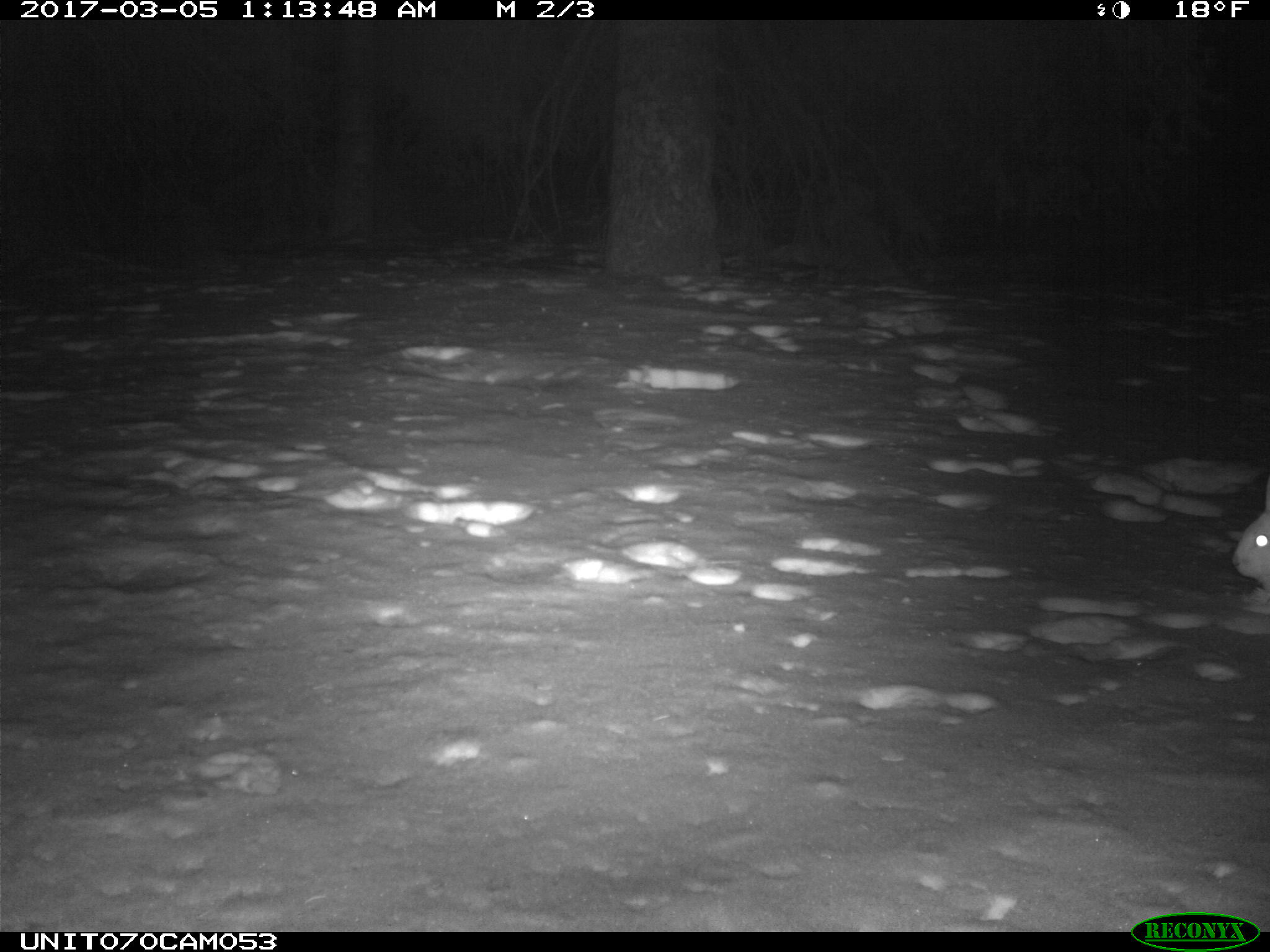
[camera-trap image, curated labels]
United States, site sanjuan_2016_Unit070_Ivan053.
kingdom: Animalia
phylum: Chordata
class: Mammalia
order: Lagomorpha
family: Leporidae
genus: Lepus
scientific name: Lepus americanus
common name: snowshoe hare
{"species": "Lepus americanus (snowshoe hare)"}